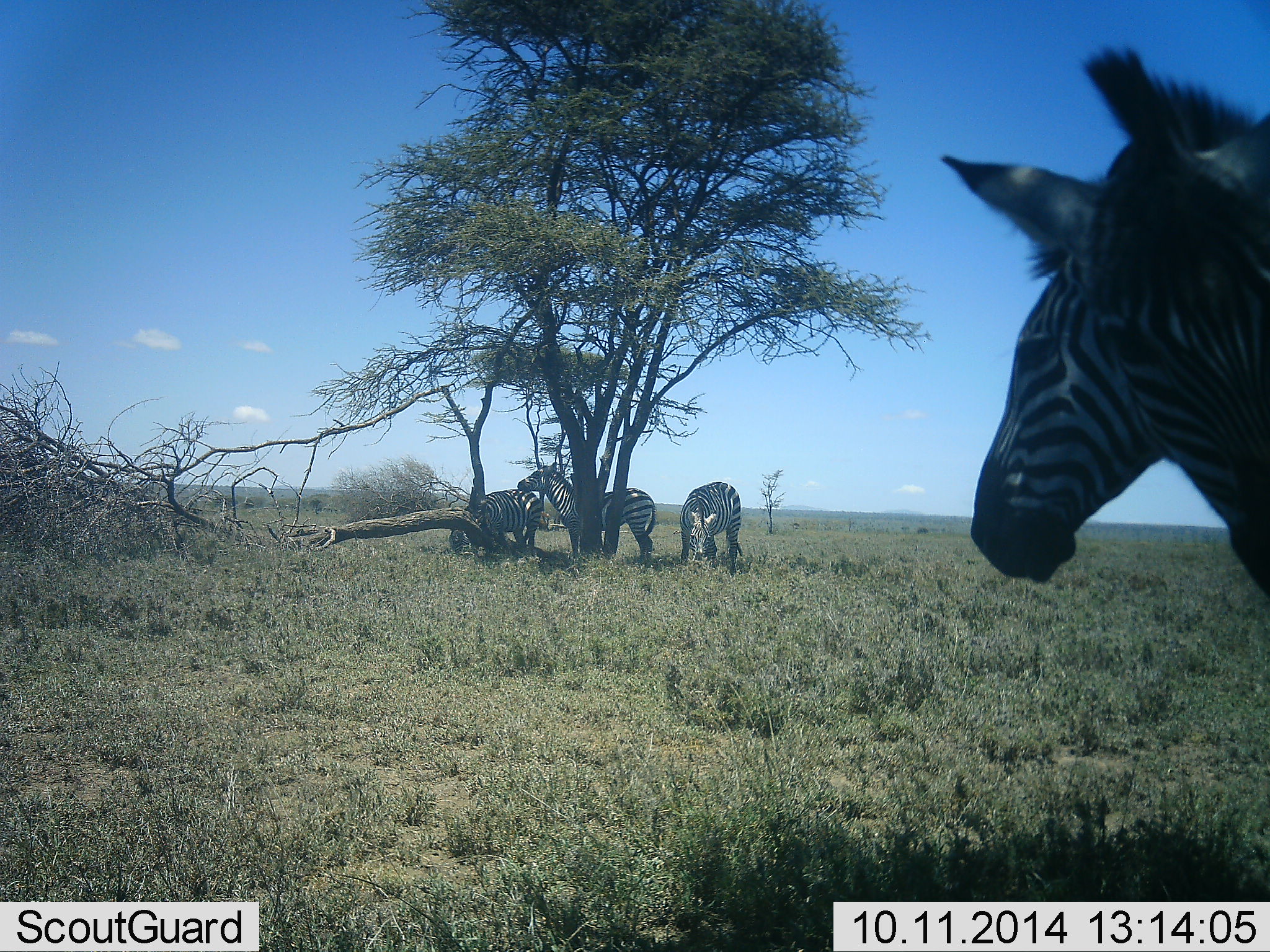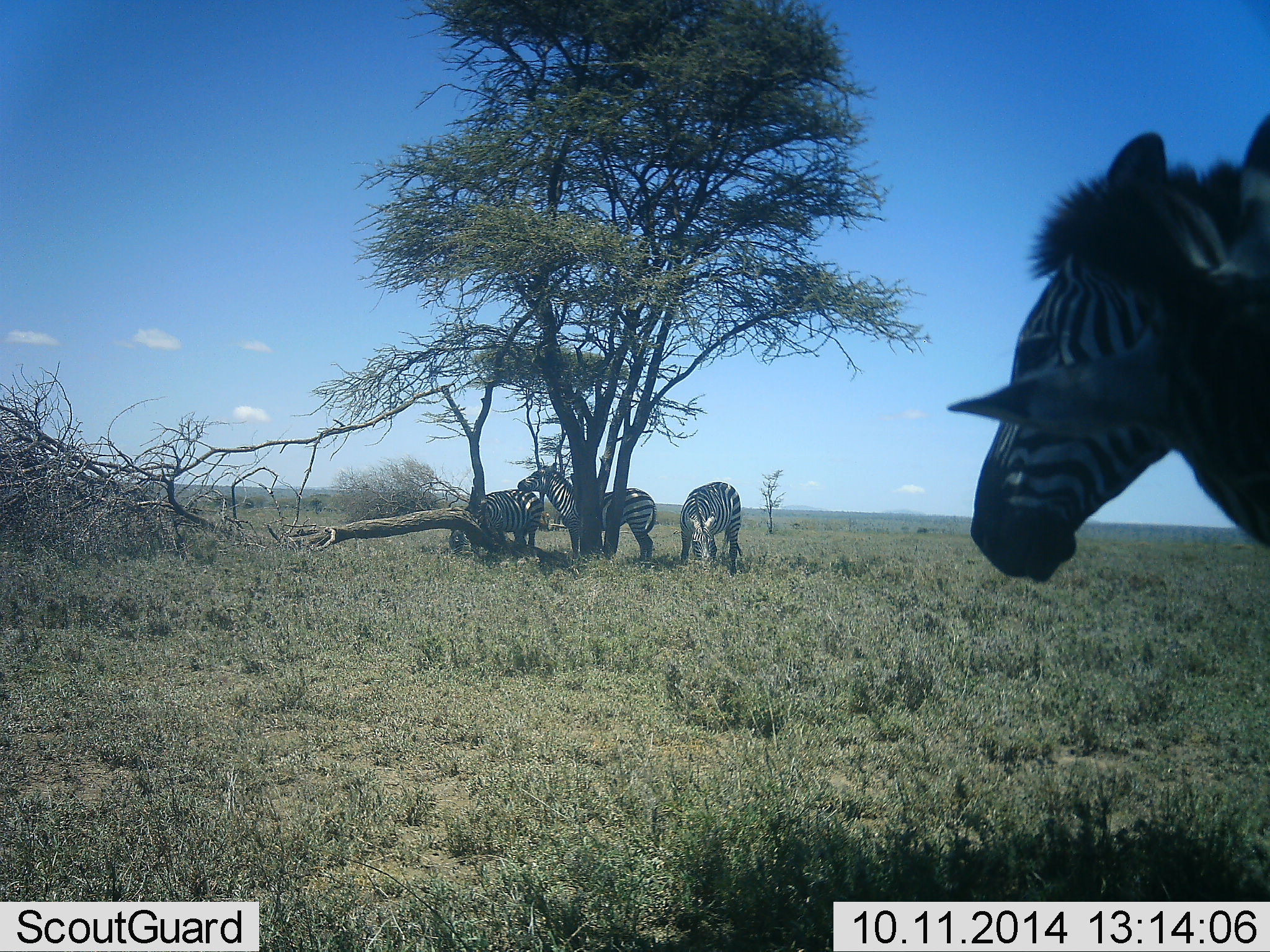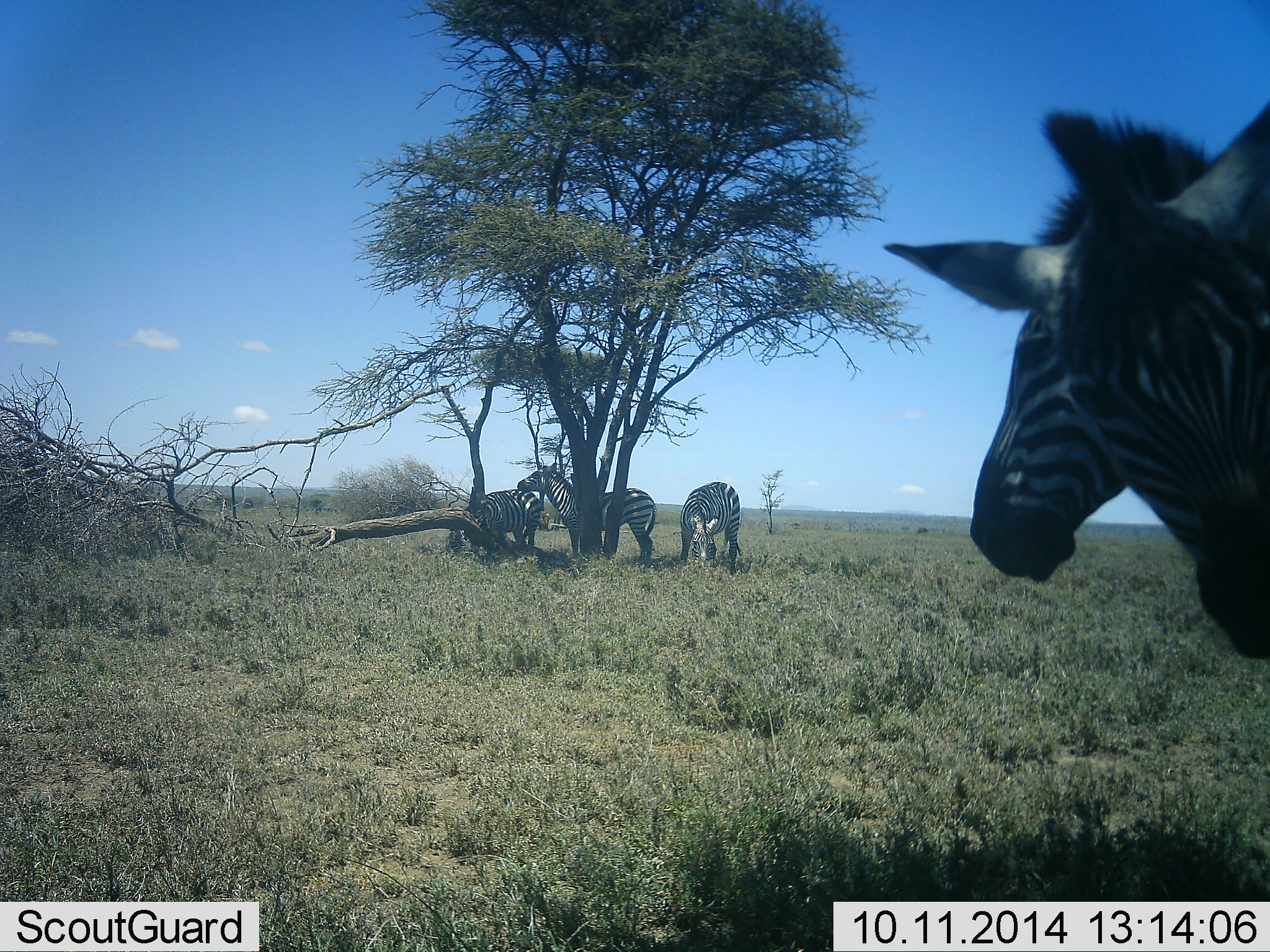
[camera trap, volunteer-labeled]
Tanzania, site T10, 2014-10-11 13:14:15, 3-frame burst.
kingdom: Animalia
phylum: Chordata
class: Mammalia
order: Perissodactyla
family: Equidae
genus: Equus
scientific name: Equus quagga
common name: plains zebra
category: zebra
Zebra (plains zebra) (Equus quagga), count 5. Behavior (volunteer vote fractions): standing 80%, resting 20%, moving 0%, interacting 0%. Young present (vote fraction): 0%. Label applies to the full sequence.